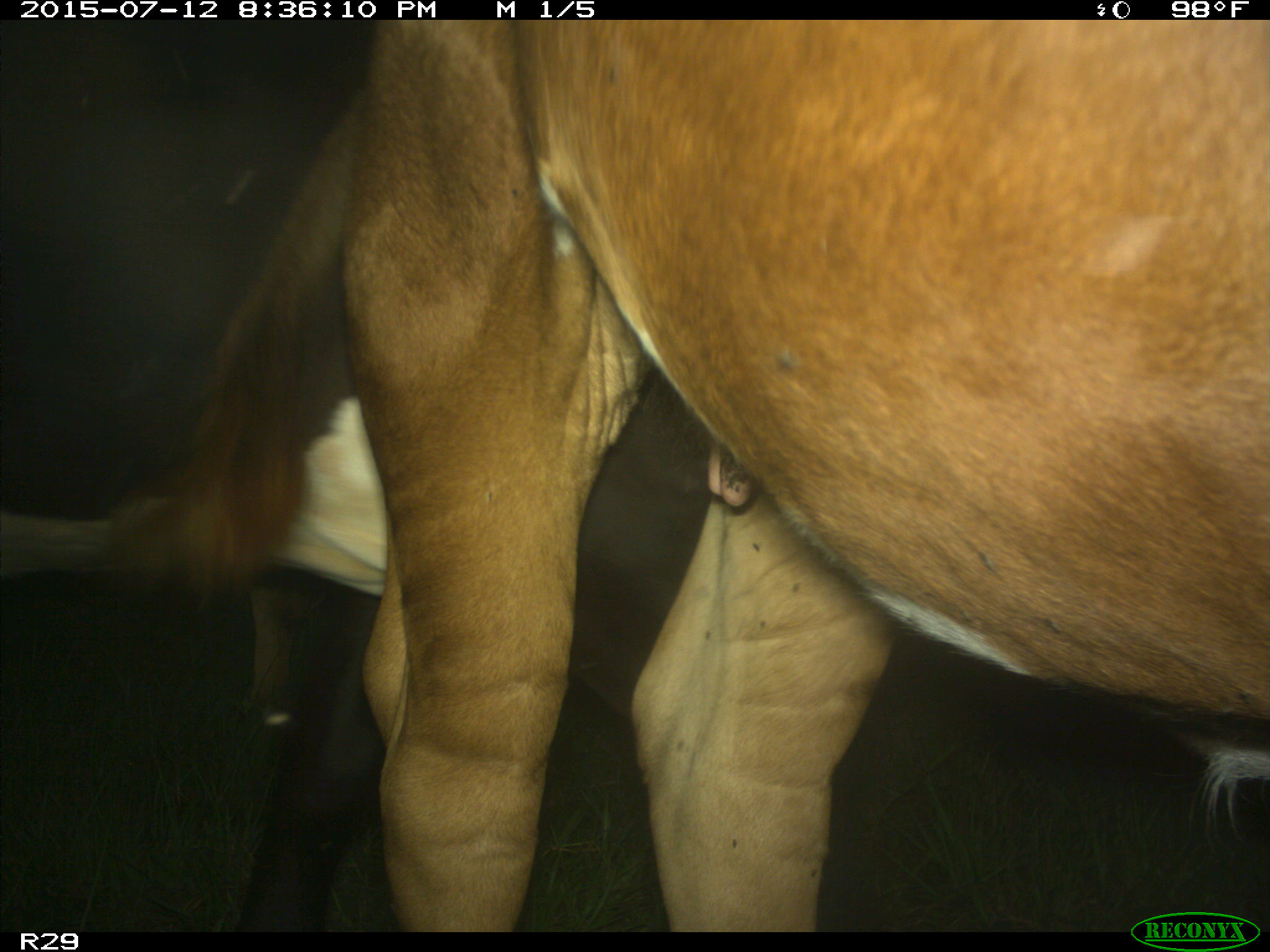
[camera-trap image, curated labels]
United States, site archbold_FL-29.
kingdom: Animalia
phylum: Chordata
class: Mammalia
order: Artiodactyla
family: Bovidae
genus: Bos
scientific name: Bos taurus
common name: domestic cow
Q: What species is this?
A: Bos taurus (domestic cow).